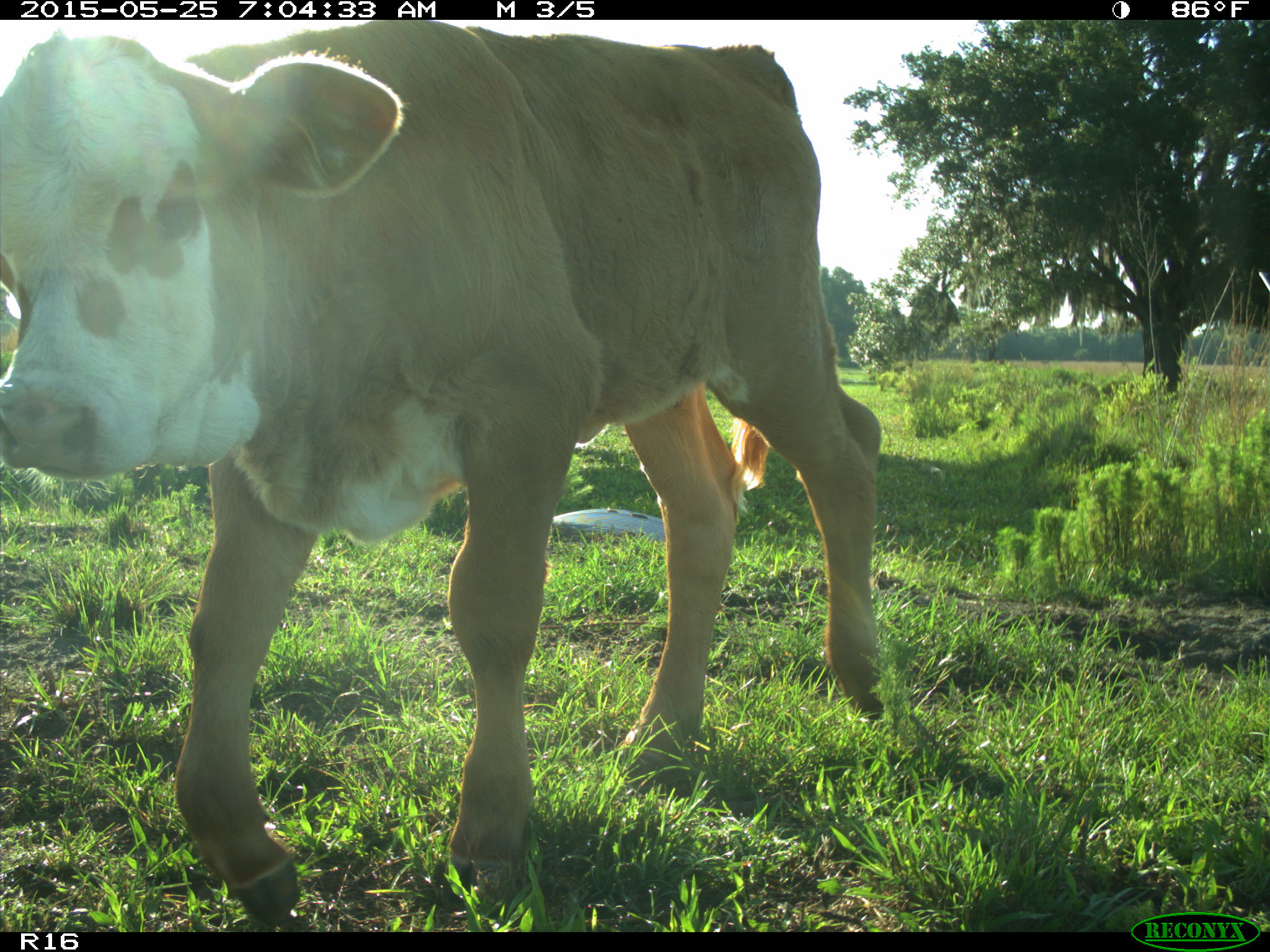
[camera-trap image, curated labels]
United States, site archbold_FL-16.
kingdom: Animalia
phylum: Chordata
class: Mammalia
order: Artiodactyla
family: Bovidae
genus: Bos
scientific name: Bos taurus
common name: domestic cow